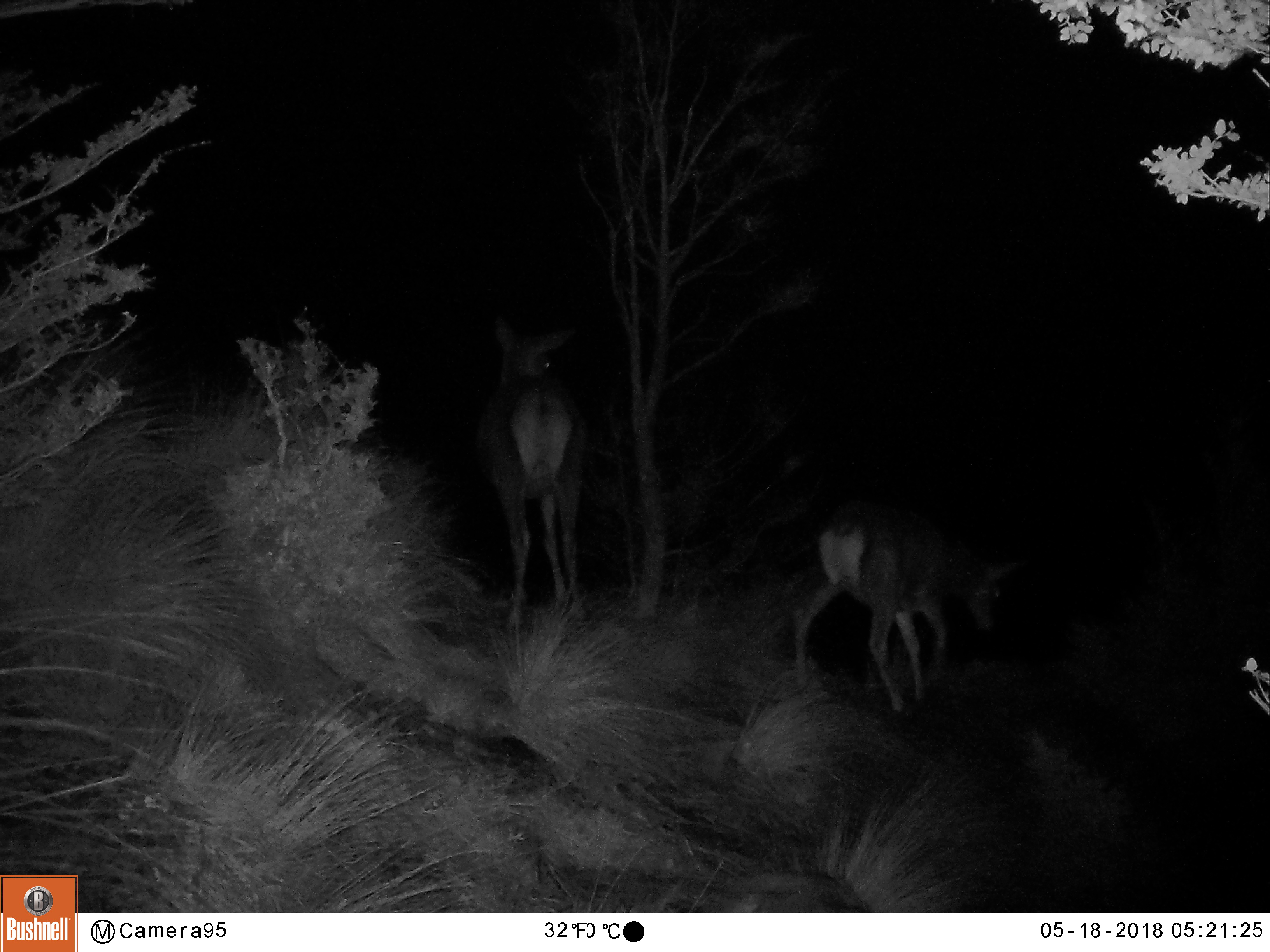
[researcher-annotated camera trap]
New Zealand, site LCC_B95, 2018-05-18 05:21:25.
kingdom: Animalia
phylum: Chordata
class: Mammalia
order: Artiodactyla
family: Cervidae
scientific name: Cervidae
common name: deer